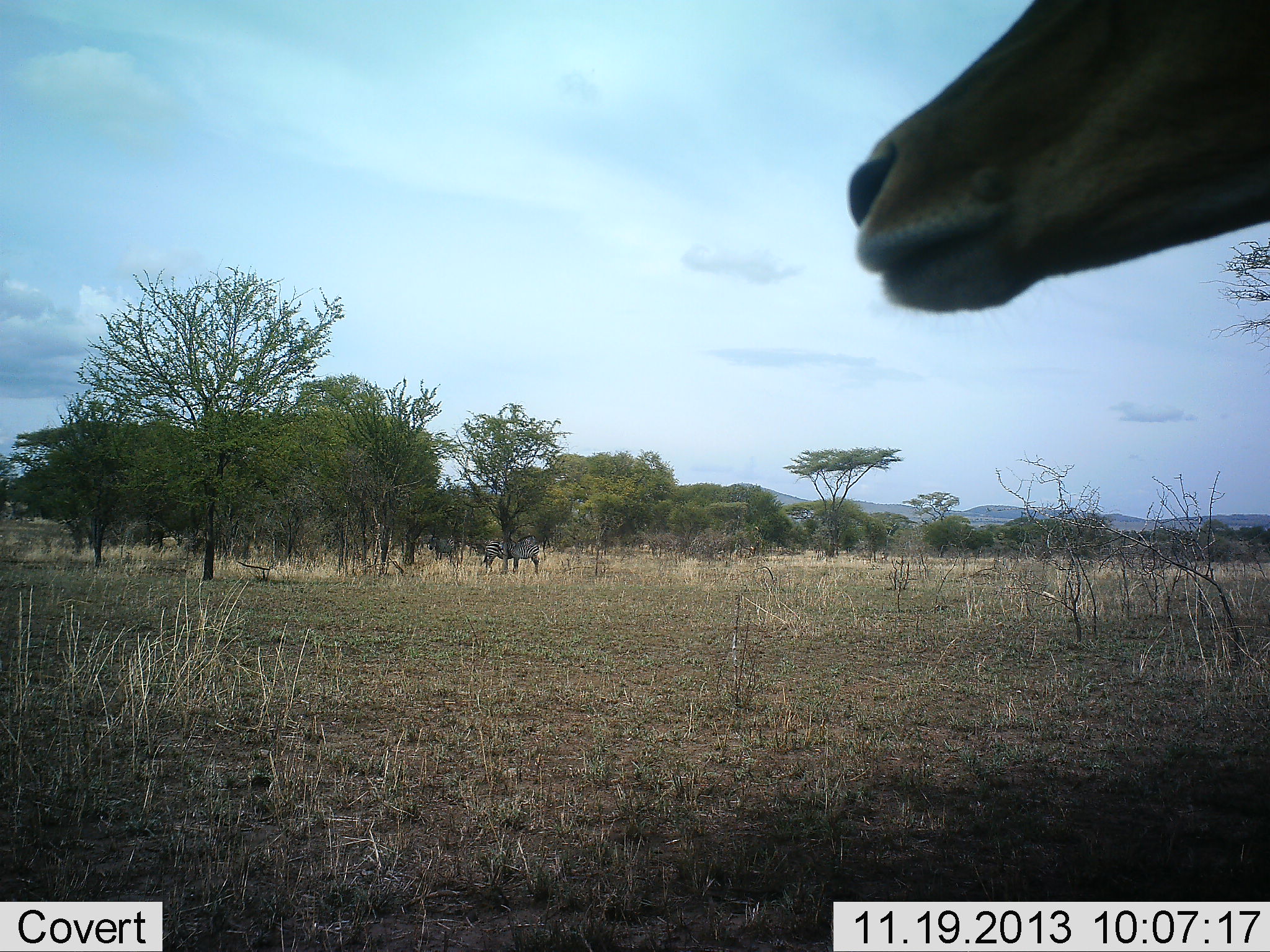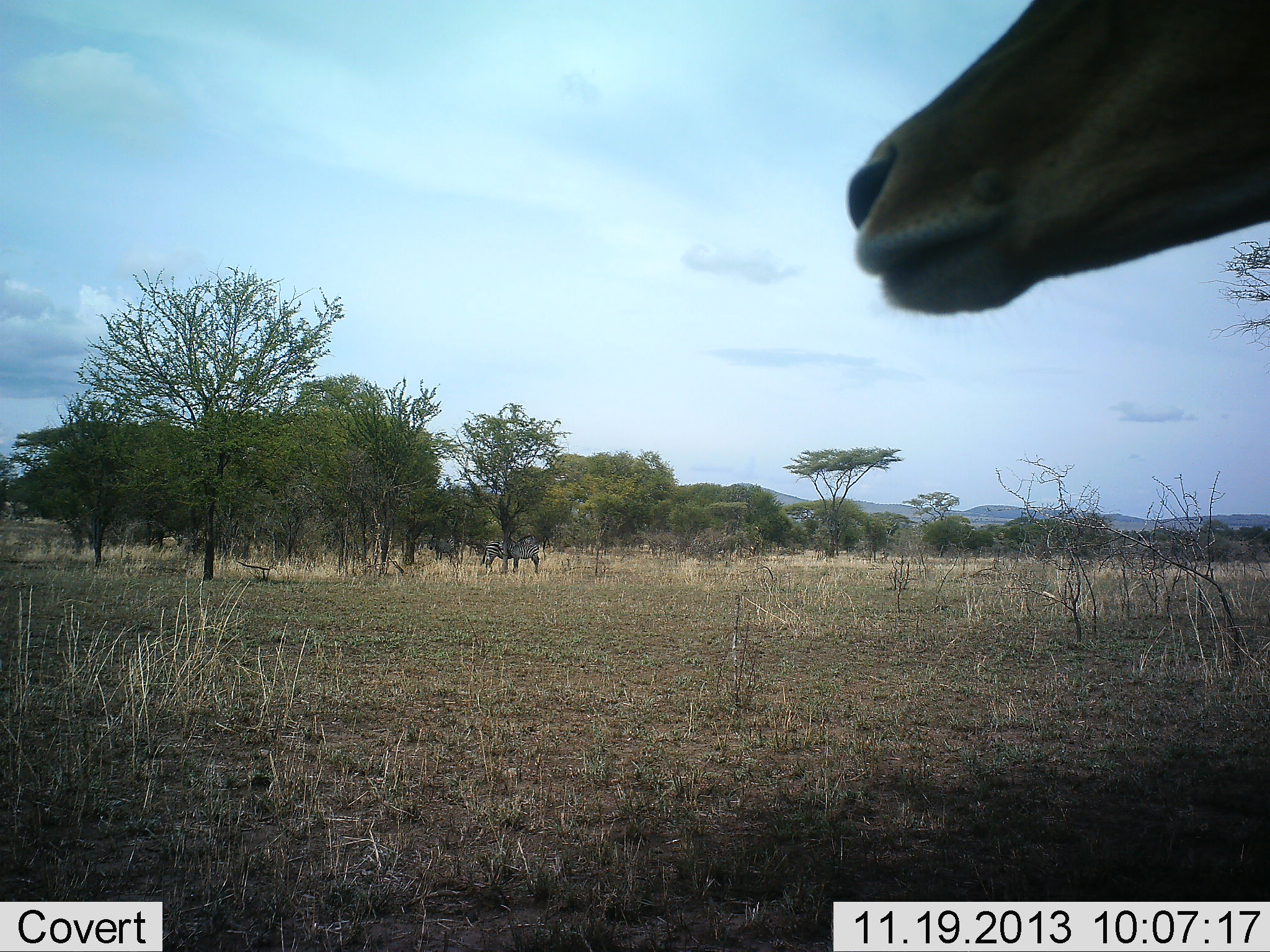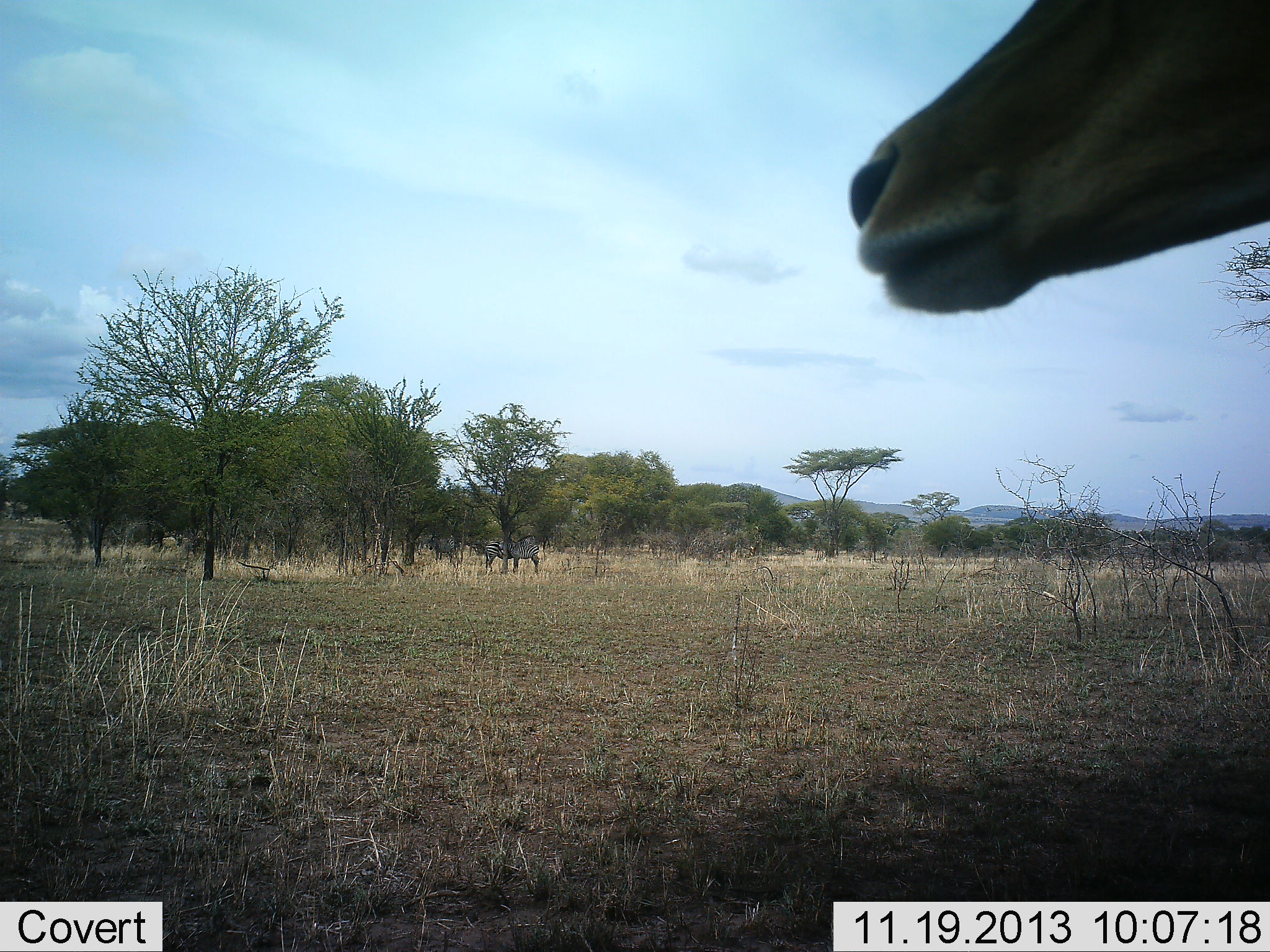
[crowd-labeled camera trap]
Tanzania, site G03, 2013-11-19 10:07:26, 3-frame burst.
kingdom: Animalia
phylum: Chordata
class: Mammalia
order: Artiodactyla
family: Bovidae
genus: Aepyceros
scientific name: Aepyceros melampus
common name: impala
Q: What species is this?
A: Impala (Aepyceros melampus).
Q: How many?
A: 1.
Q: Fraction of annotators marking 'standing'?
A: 100%.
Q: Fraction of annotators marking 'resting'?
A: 0%.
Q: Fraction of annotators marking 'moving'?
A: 0%.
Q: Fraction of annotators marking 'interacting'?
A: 0%.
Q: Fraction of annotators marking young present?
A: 0%.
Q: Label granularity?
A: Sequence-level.